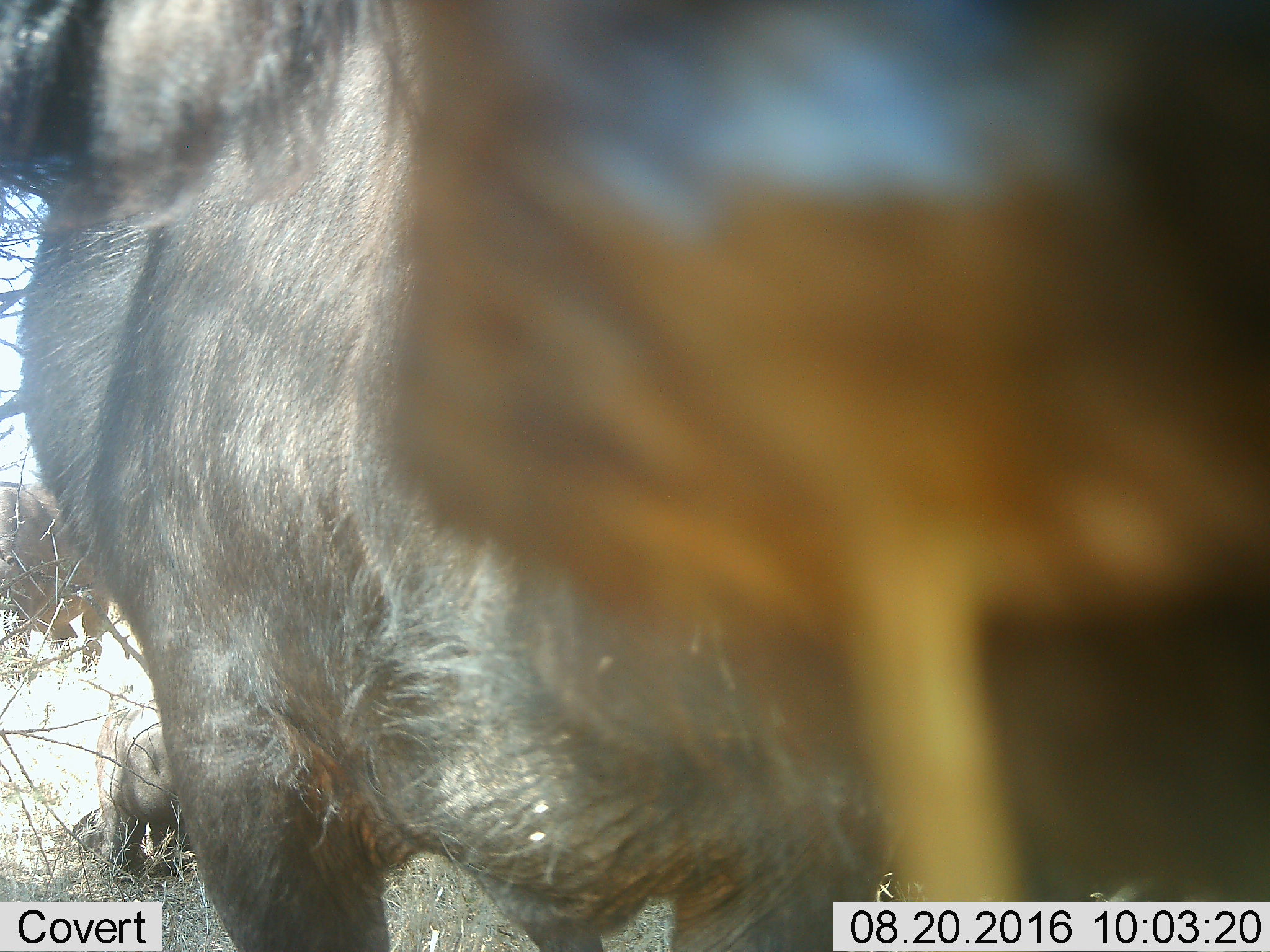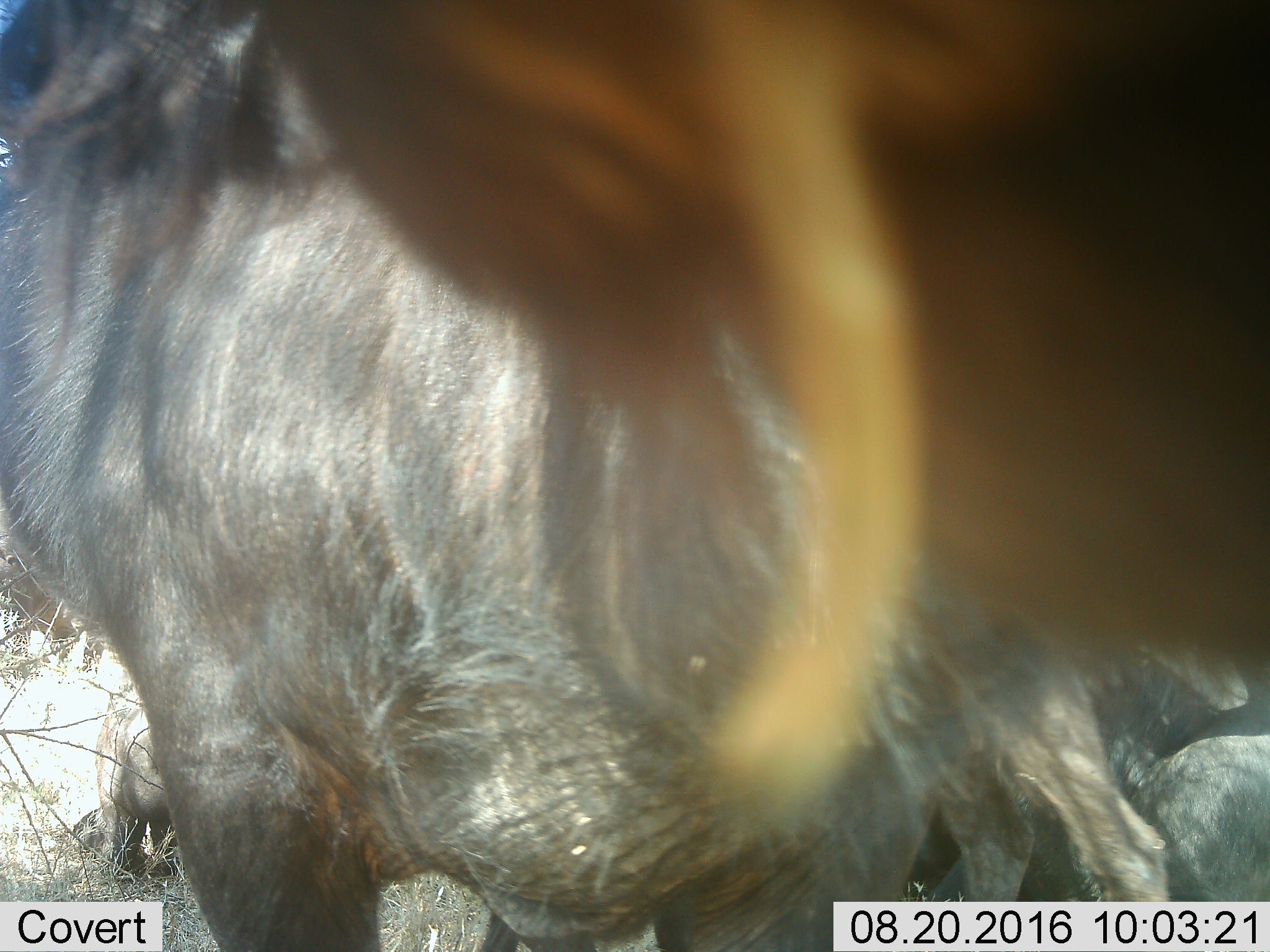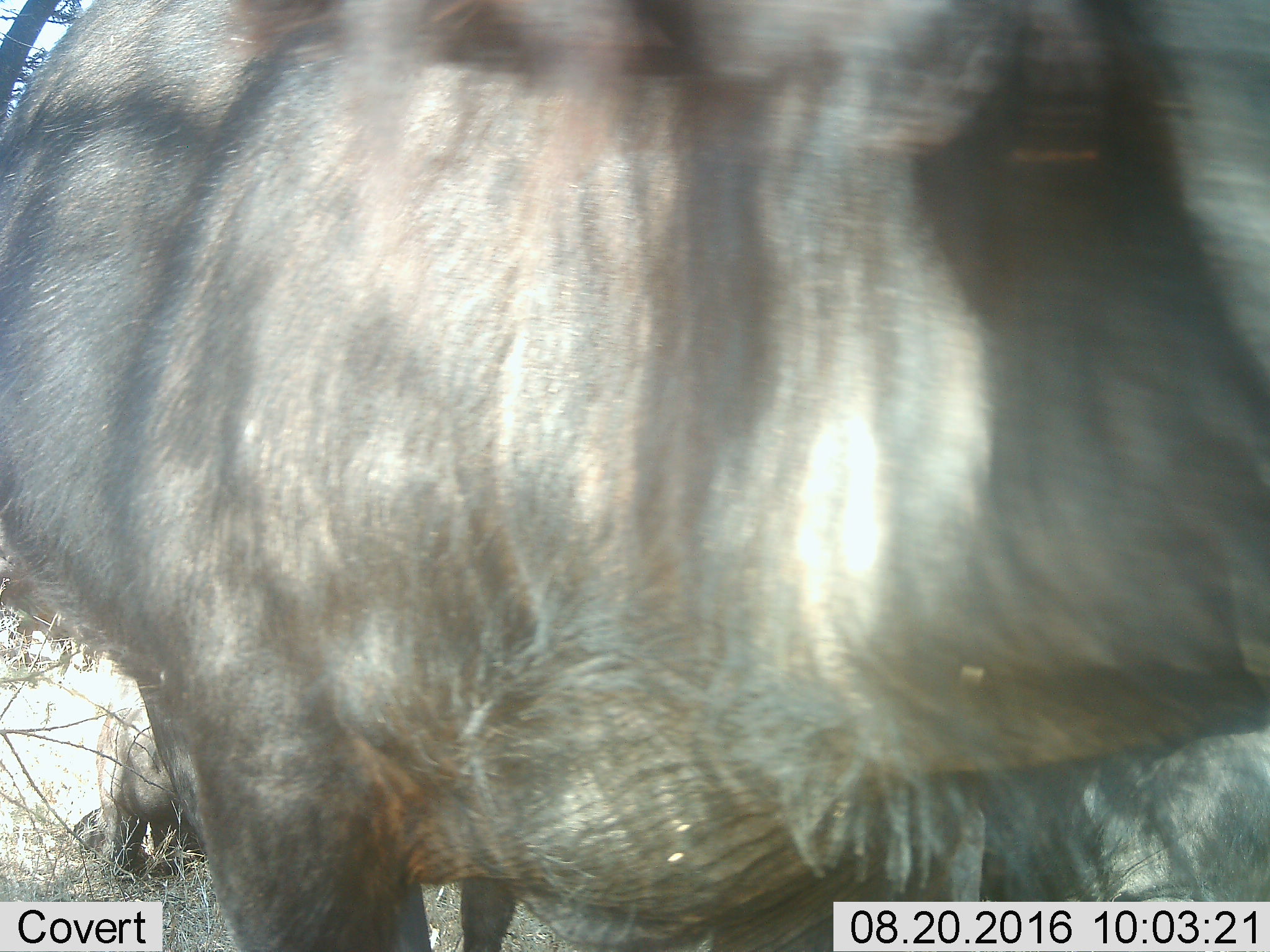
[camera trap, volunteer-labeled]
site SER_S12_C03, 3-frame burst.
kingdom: Animalia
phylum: Chordata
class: Mammalia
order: Artiodactyla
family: Bovidae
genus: Connochaetes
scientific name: Connochaetes taurinus taurinus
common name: blue wildebeest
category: wildebeestblue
Wildebeestblue (blue wildebeest) (Connochaetes taurinus taurinus), count 2. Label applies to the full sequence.